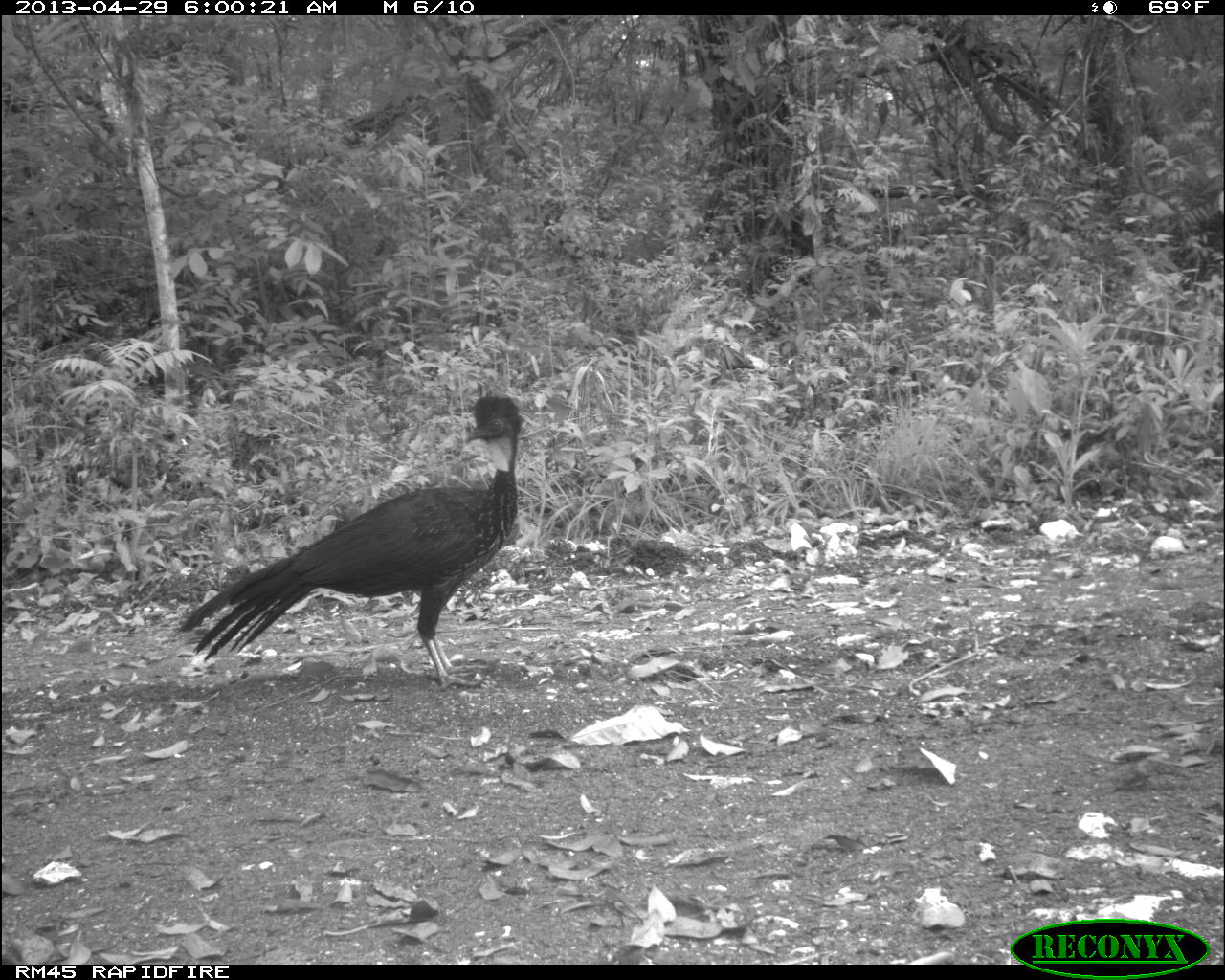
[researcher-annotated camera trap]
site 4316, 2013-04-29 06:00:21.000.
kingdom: Animalia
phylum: Chordata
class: Aves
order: Galliformes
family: Cracidae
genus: Penelope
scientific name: Penelope purpurascens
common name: crested guan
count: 3